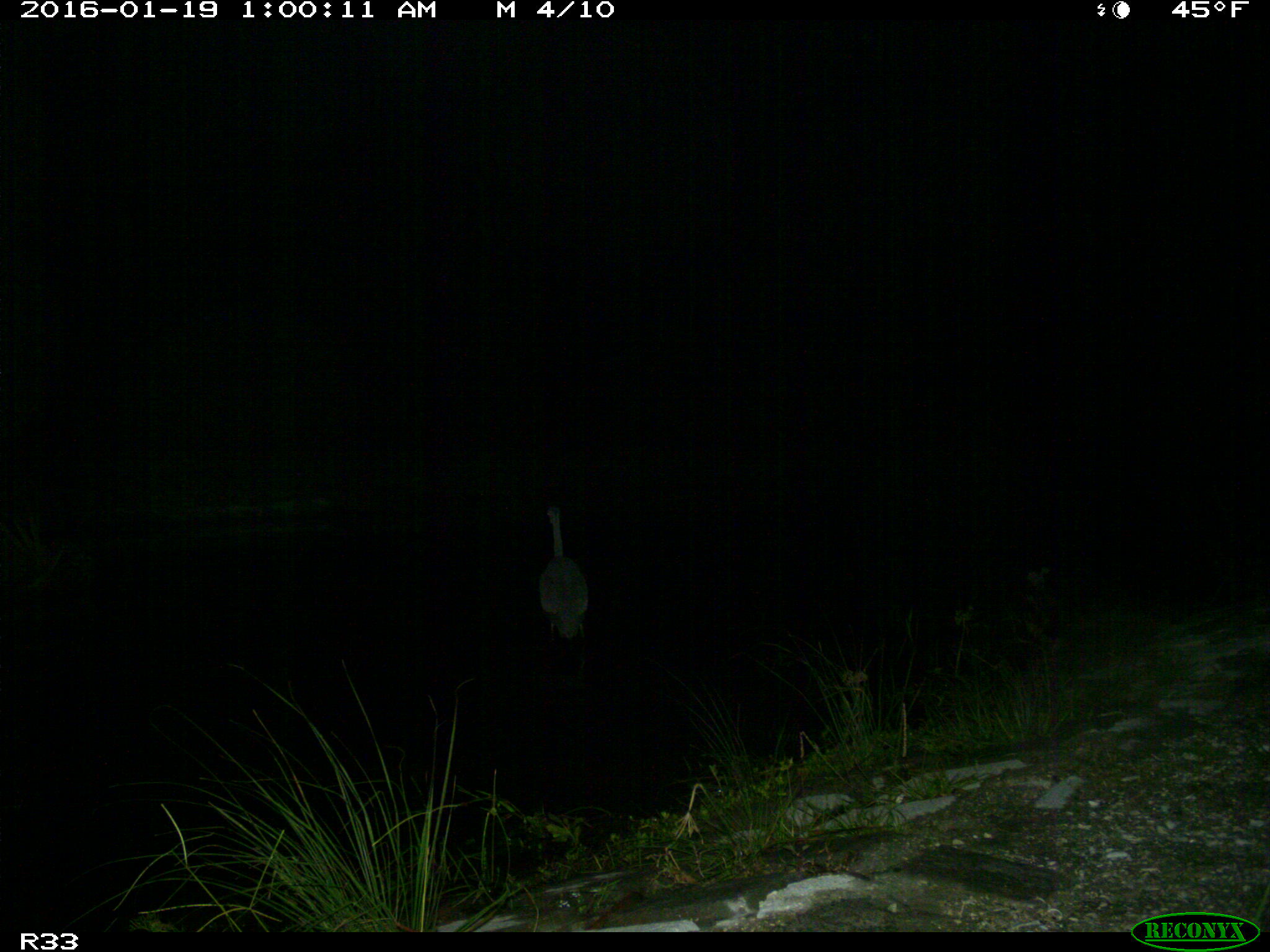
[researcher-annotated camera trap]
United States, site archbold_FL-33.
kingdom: Animalia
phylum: Chordata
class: Aves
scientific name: Aves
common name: birds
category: unidentified bird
Unidentified bird (birds) (Aves).